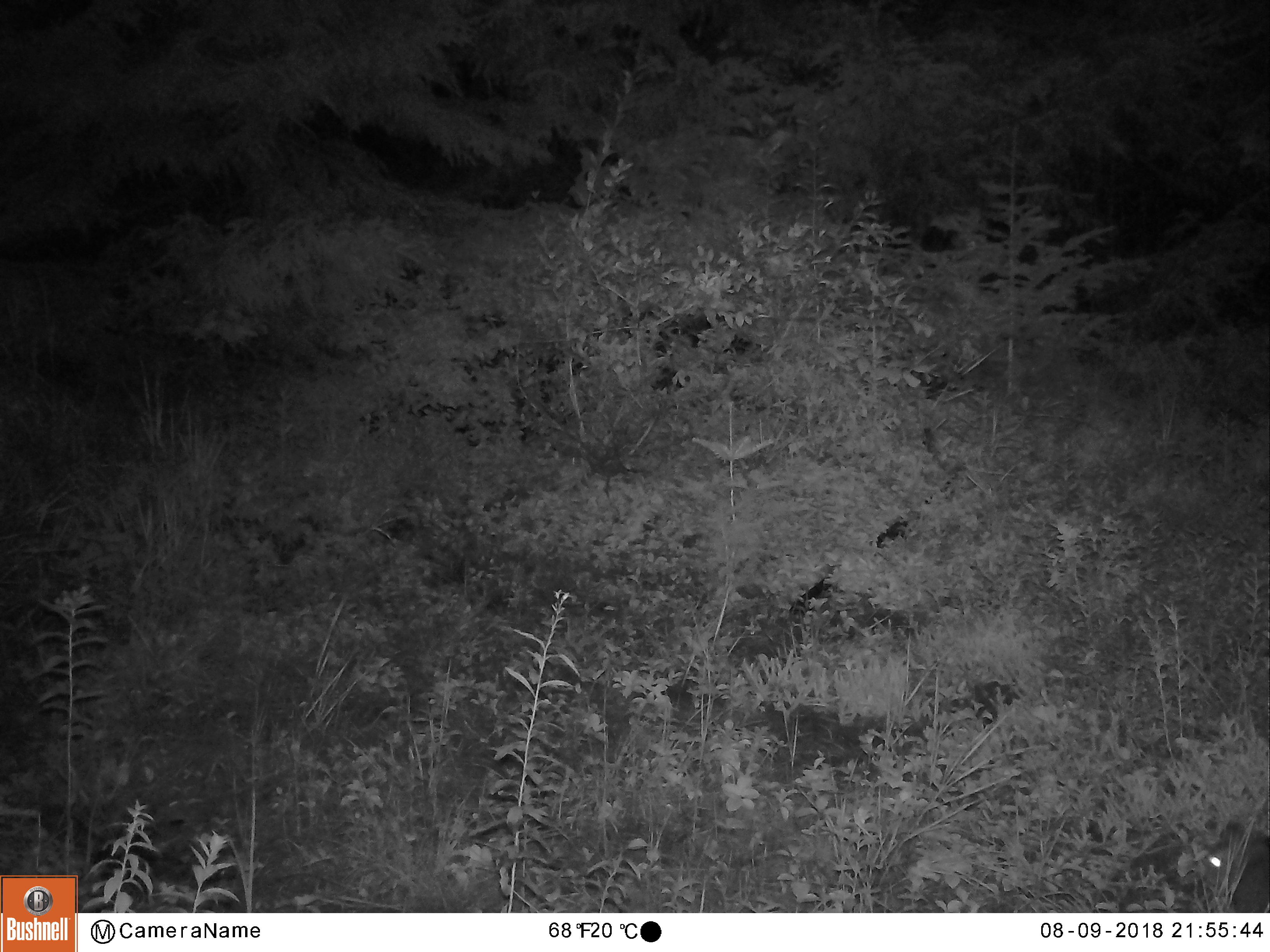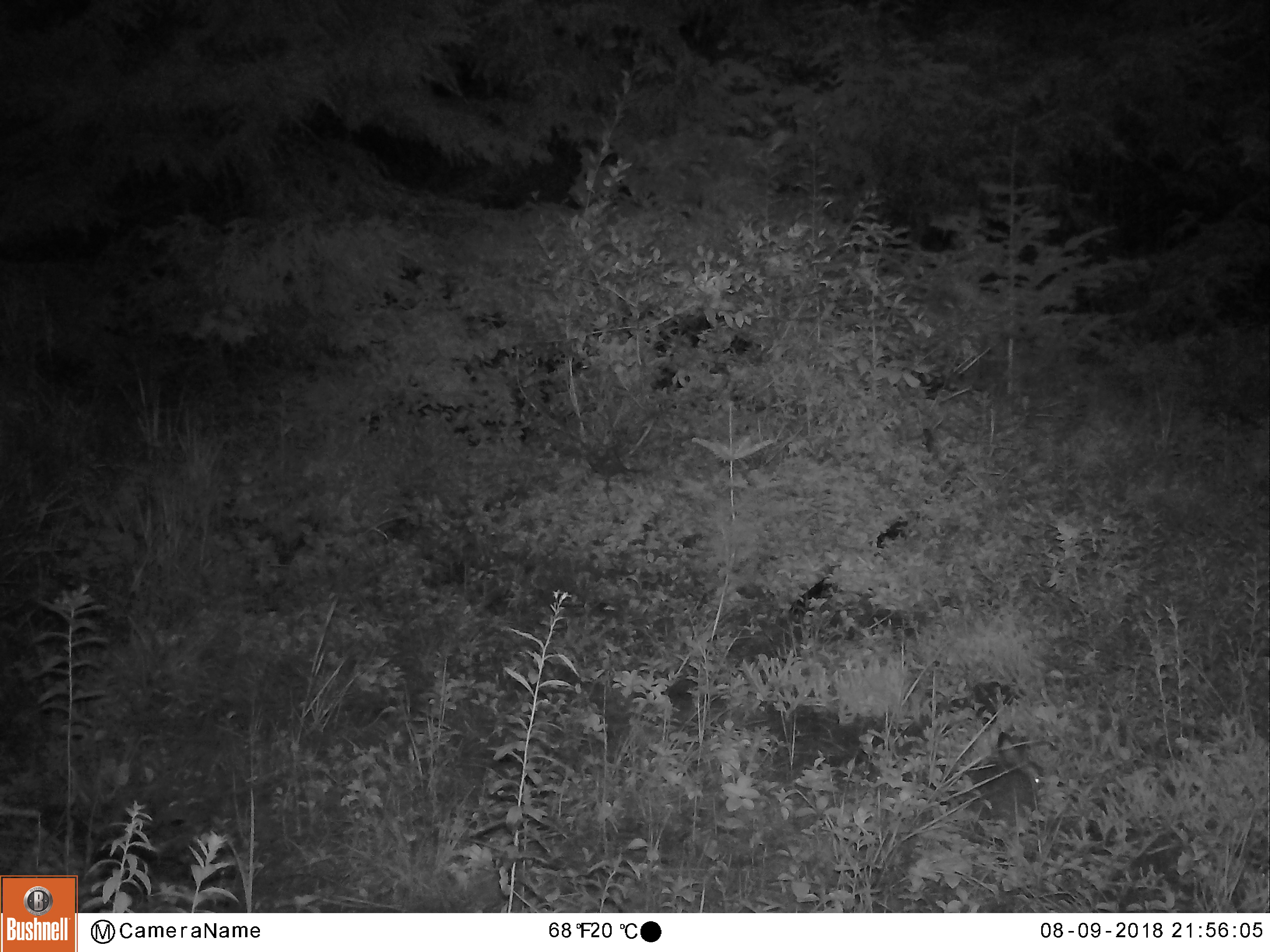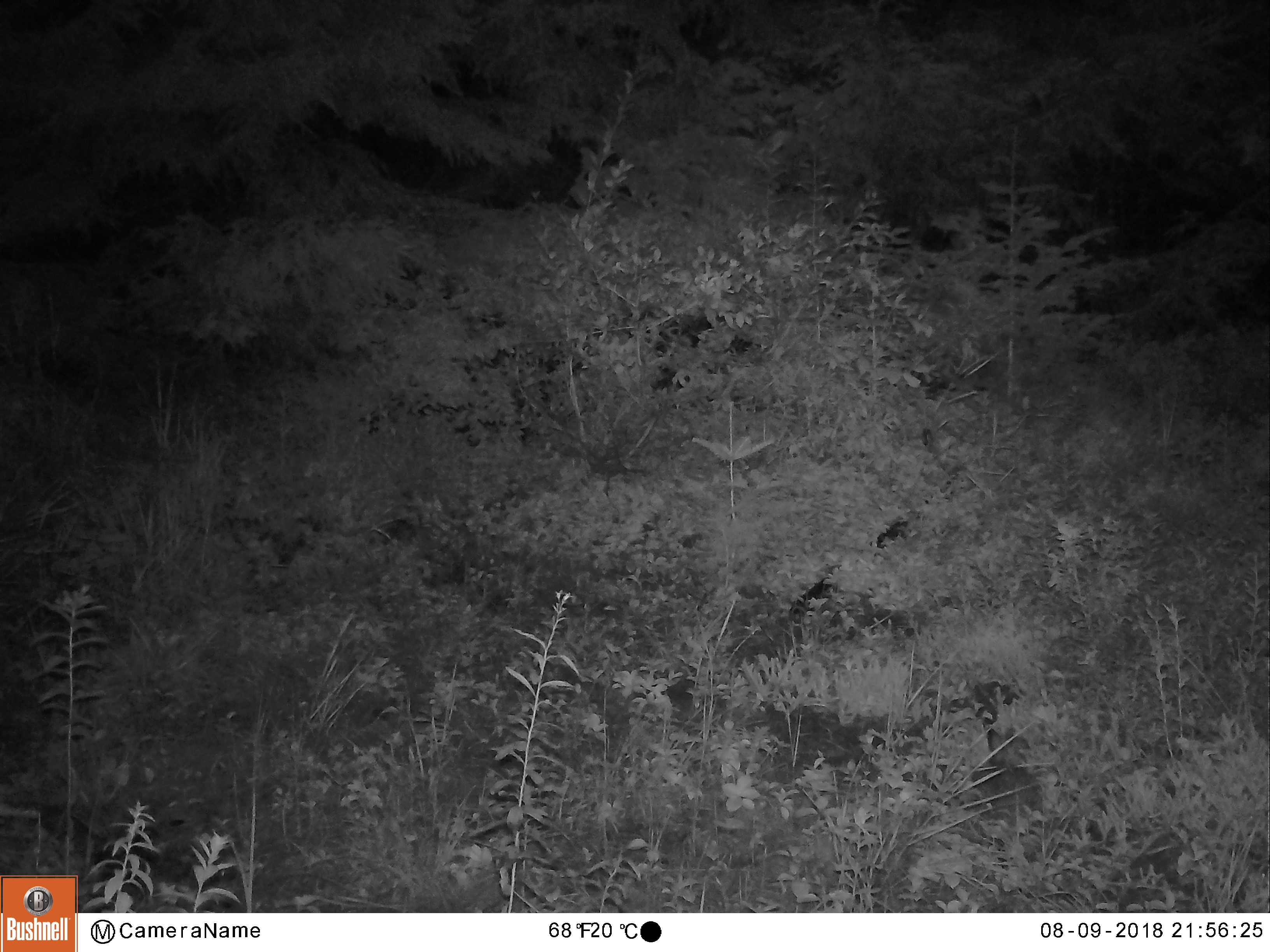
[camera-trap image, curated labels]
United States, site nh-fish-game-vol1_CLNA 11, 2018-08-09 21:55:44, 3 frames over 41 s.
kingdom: Animalia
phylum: Chordata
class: Mammalia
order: Lagomorpha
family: Leporidae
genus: Lepus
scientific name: Lepus americanus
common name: snowshoe hare